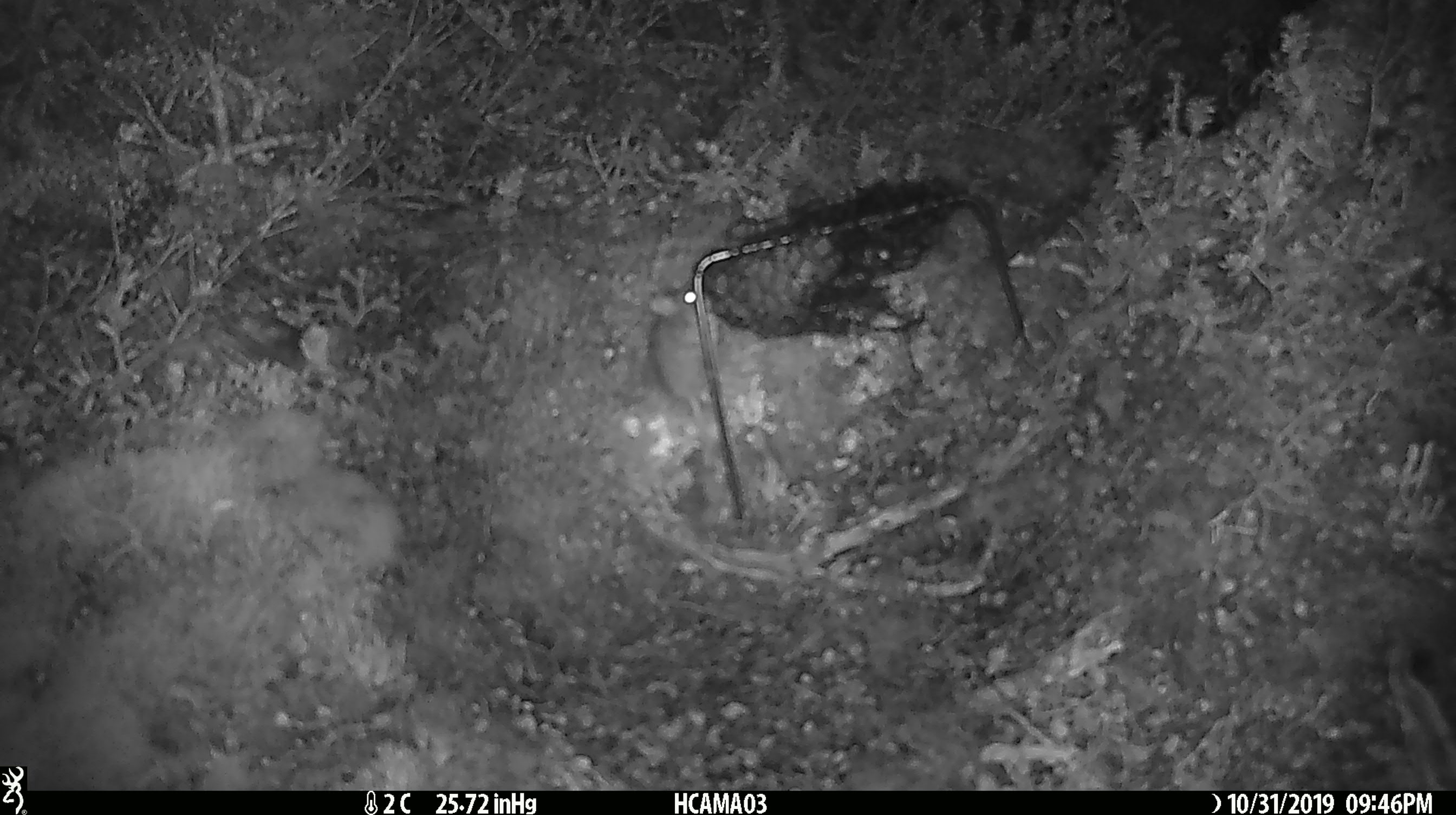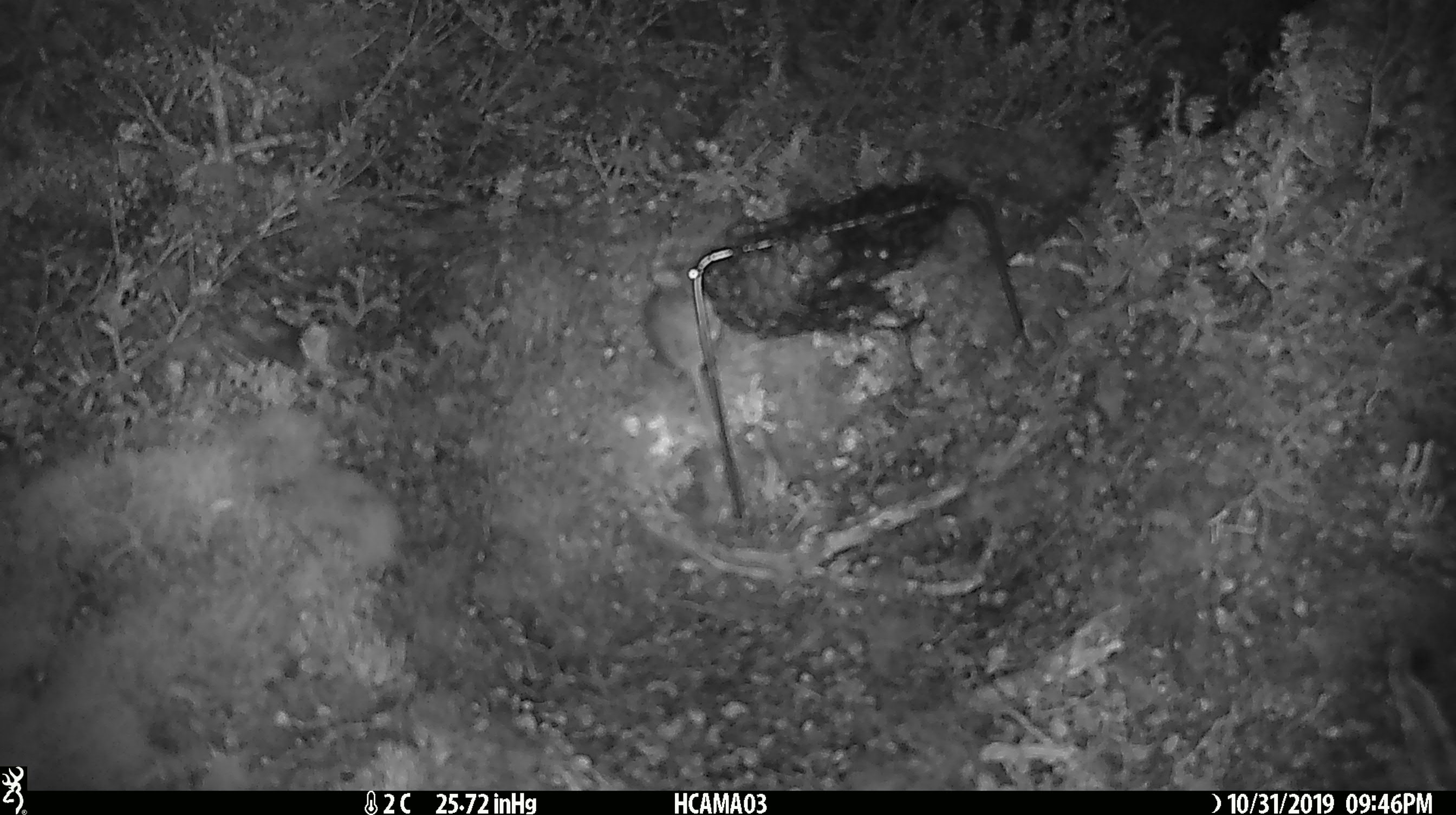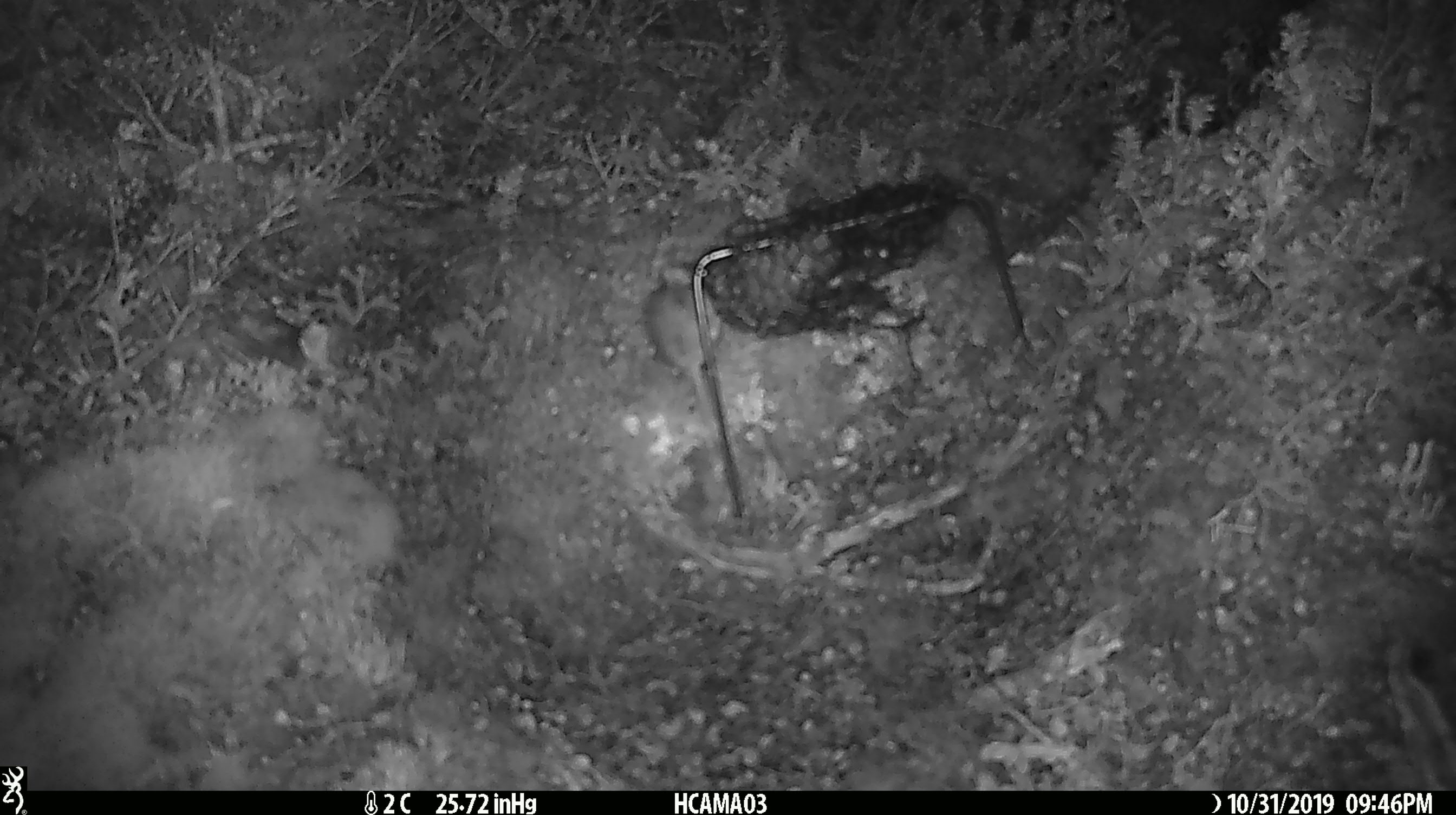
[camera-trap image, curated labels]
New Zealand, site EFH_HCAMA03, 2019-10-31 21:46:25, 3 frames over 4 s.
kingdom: Animalia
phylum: Chordata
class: Mammalia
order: Rodentia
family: Muridae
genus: Mus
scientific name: Mus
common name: mouse